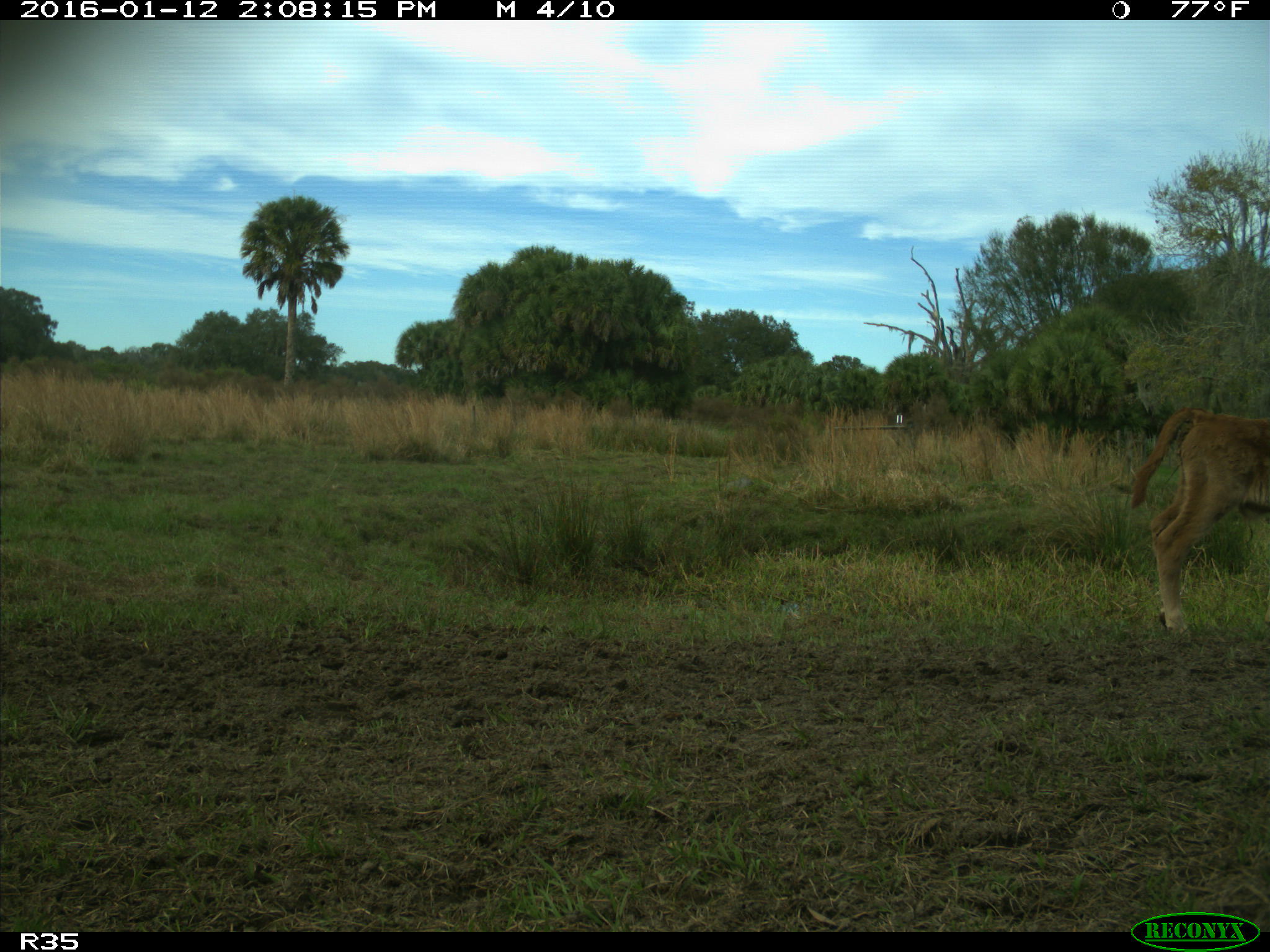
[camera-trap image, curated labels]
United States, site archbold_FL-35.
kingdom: Animalia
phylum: Chordata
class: Mammalia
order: Artiodactyla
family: Bovidae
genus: Bos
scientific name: Bos taurus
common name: domestic cow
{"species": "Bos taurus (domestic cow)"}